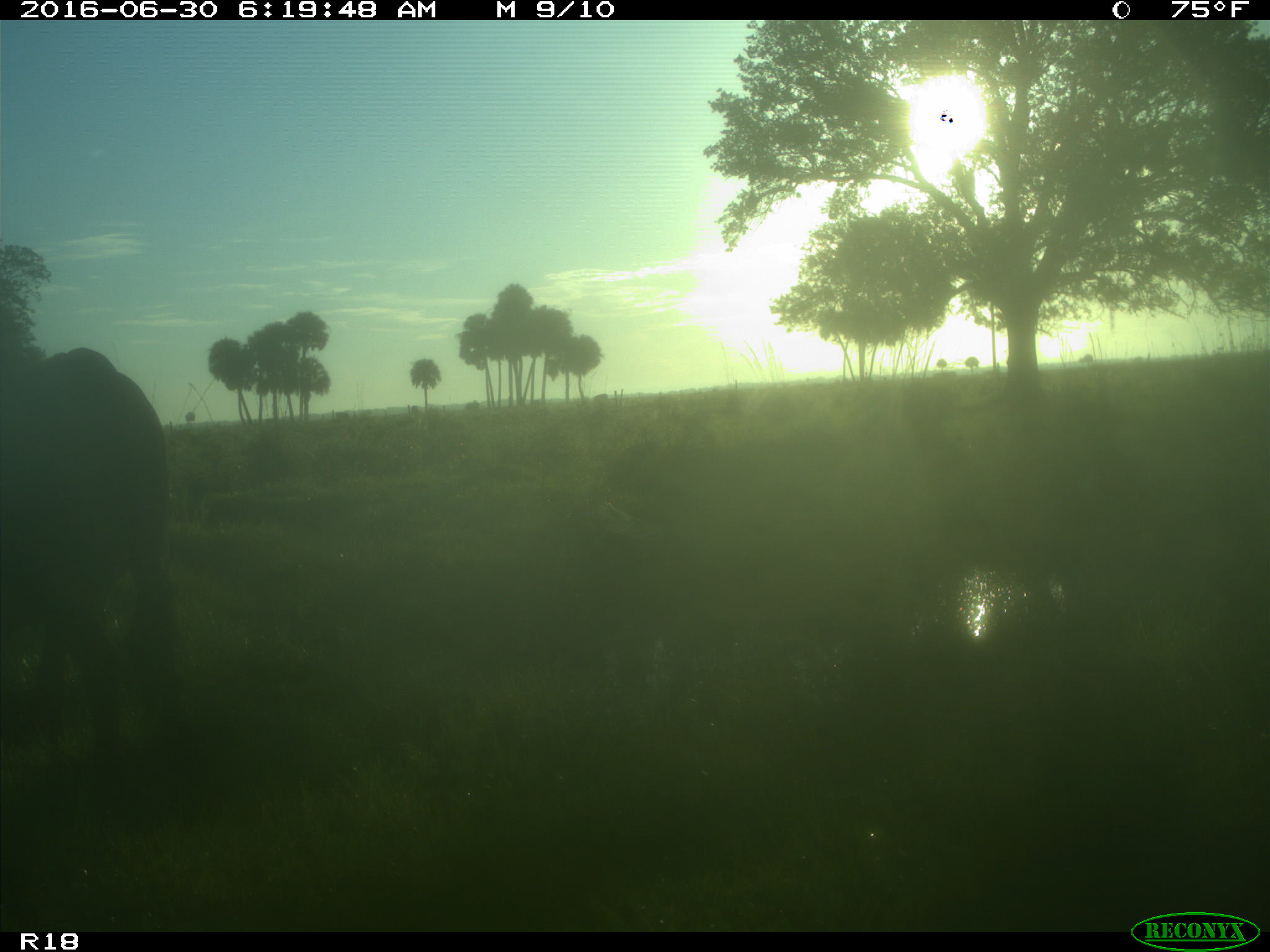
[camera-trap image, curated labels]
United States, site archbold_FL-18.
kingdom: Animalia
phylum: Chordata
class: Mammalia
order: Artiodactyla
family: Bovidae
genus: Bos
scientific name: Bos taurus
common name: domestic cow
Bos taurus (domestic cow).